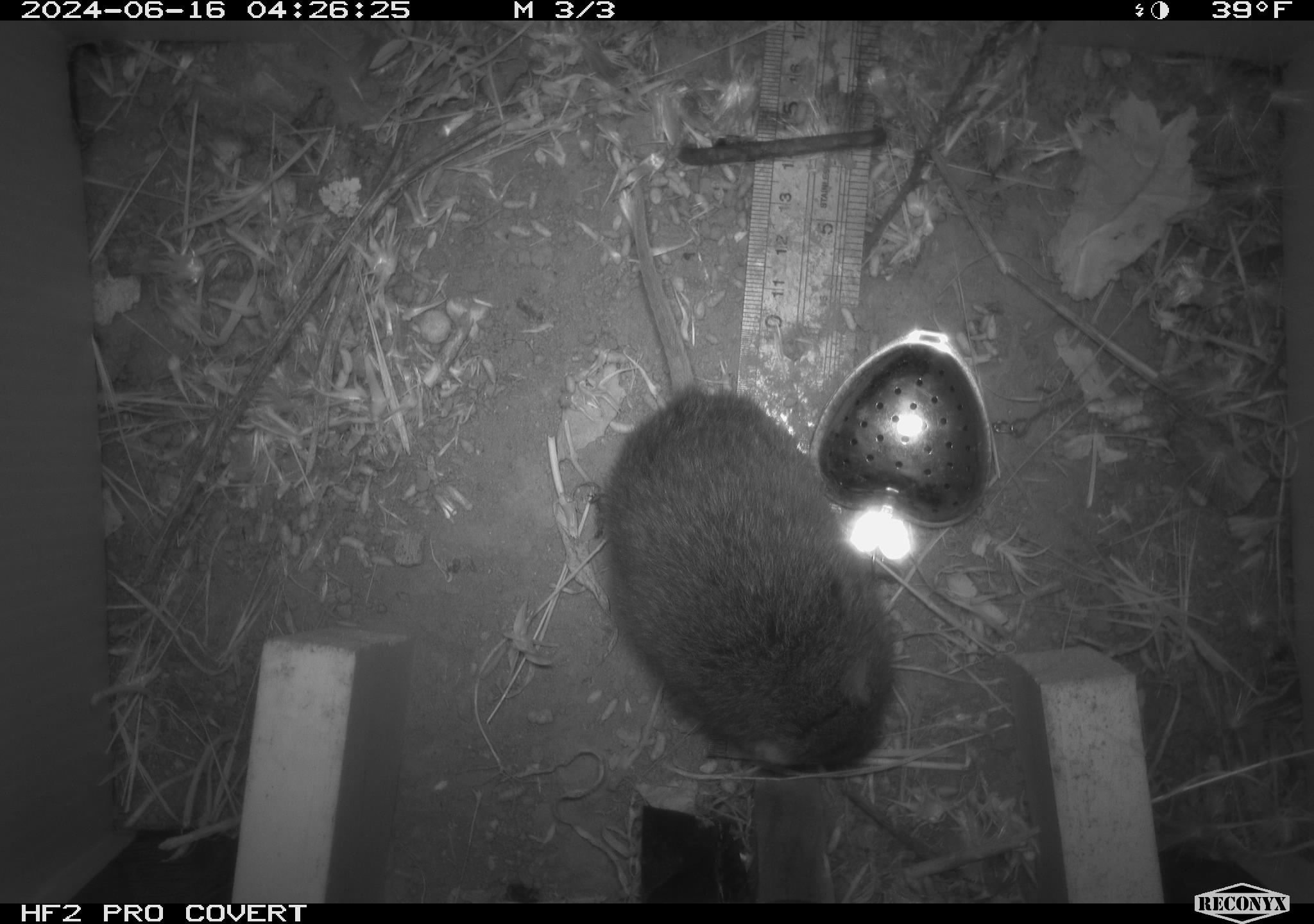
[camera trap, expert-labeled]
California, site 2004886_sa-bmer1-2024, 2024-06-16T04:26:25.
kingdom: Animalia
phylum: Chordata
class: Mammalia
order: Rodentia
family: Cricetidae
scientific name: Cricetidae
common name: hamsters, voles, lemmings, and allies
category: cricetidae family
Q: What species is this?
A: Cricetidae family (hamsters, voles, lemmings, and allies) (Cricetidae).